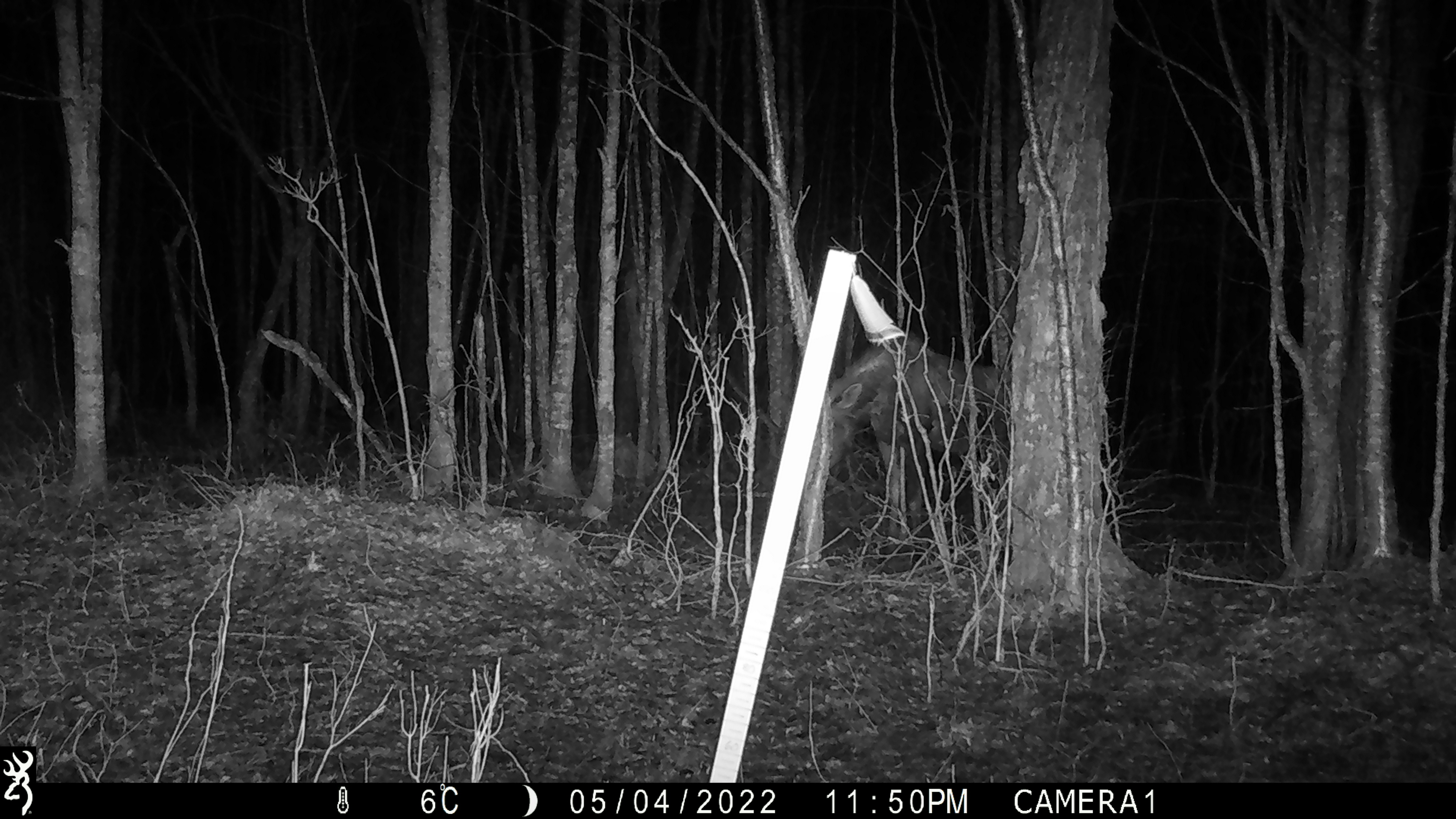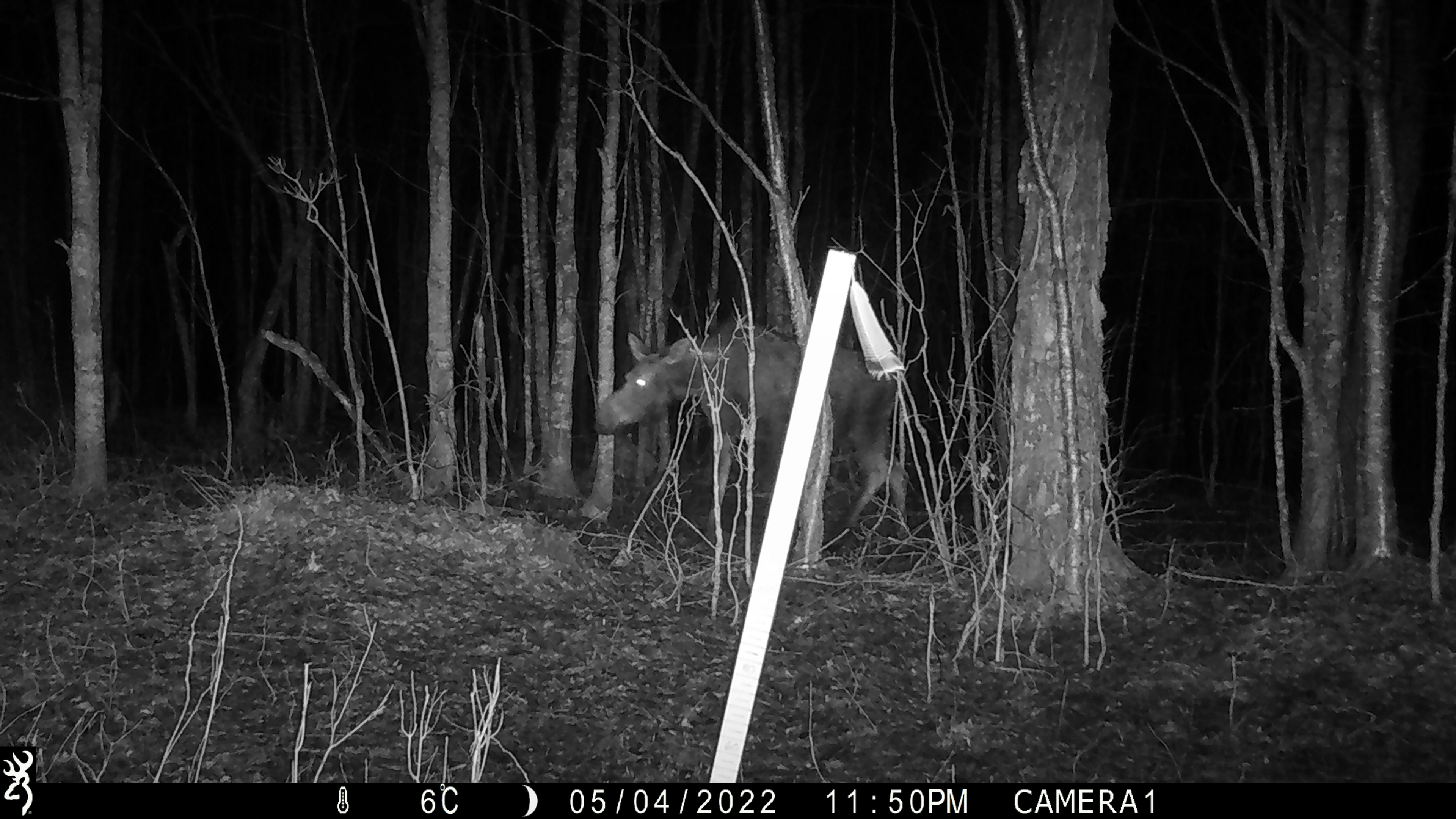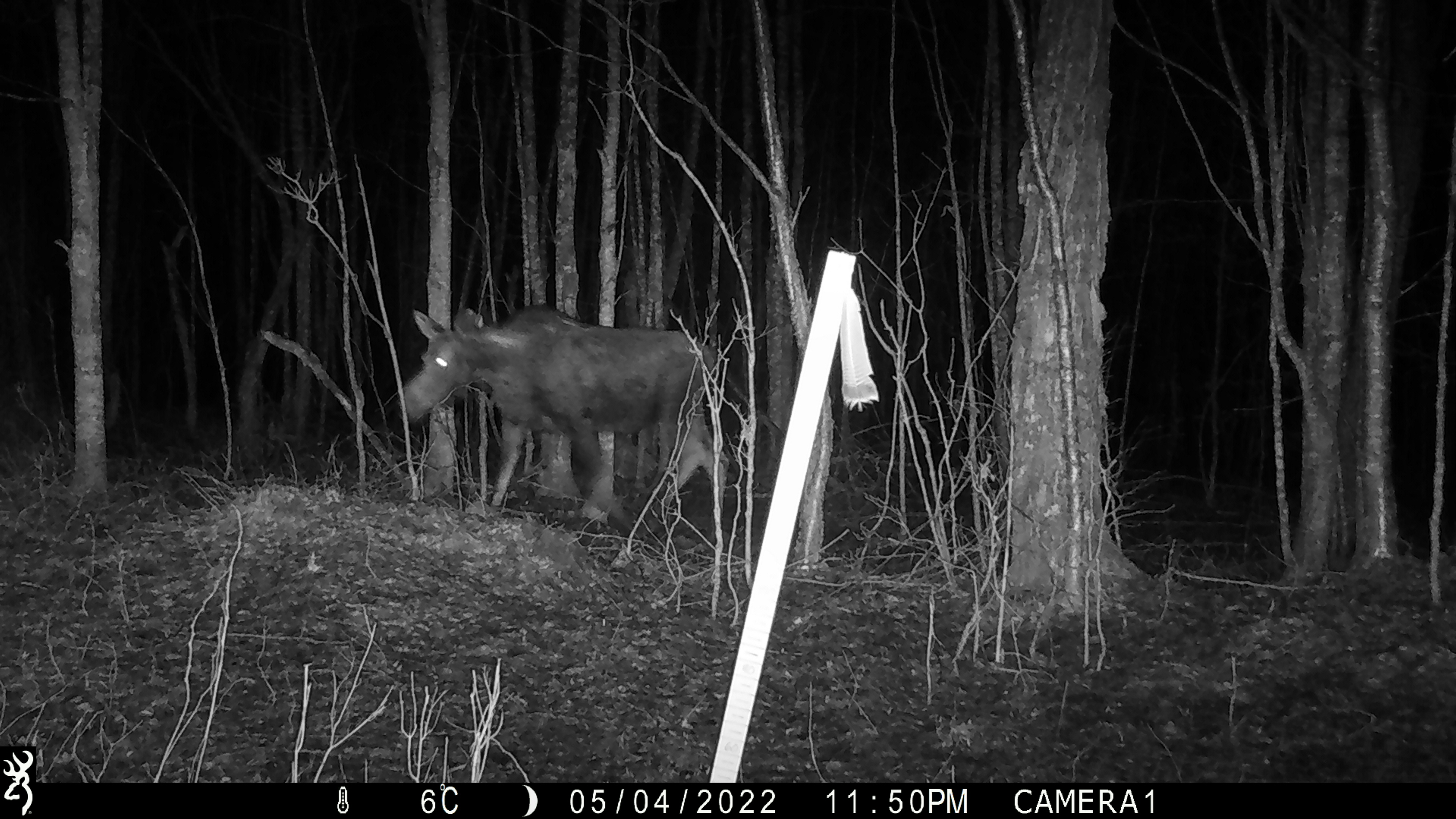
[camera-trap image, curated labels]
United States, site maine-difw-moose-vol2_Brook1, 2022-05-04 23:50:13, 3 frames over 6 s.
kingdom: Animalia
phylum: Chordata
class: Mammalia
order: Artiodactyla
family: Cervidae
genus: Alces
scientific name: Alces alces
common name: moose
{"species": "moose (Alces alces)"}